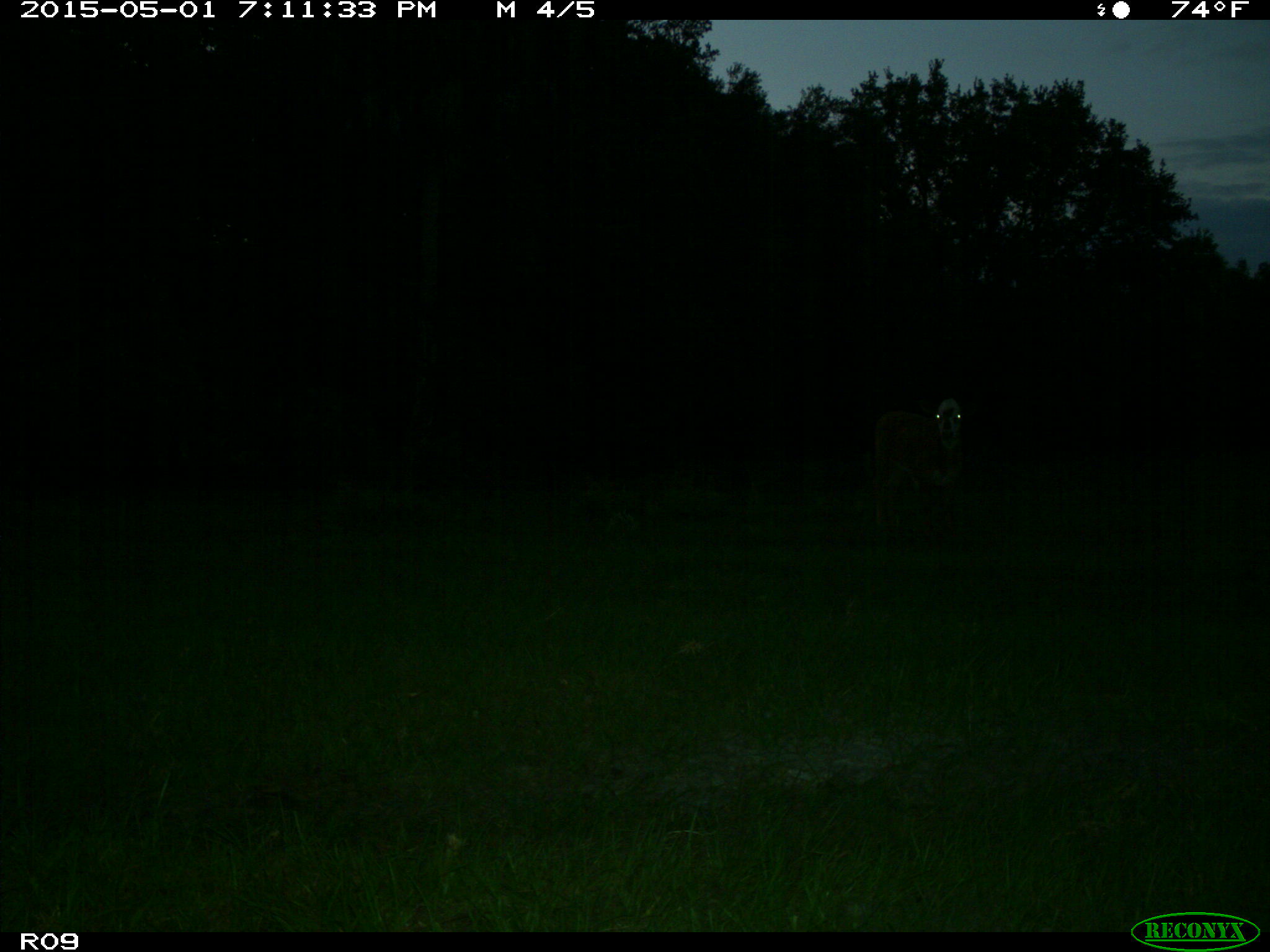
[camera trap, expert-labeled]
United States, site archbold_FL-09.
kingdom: Animalia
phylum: Chordata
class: Mammalia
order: Artiodactyla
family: Bovidae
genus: Bos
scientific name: Bos taurus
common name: domestic cow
Bos taurus (domestic cow).